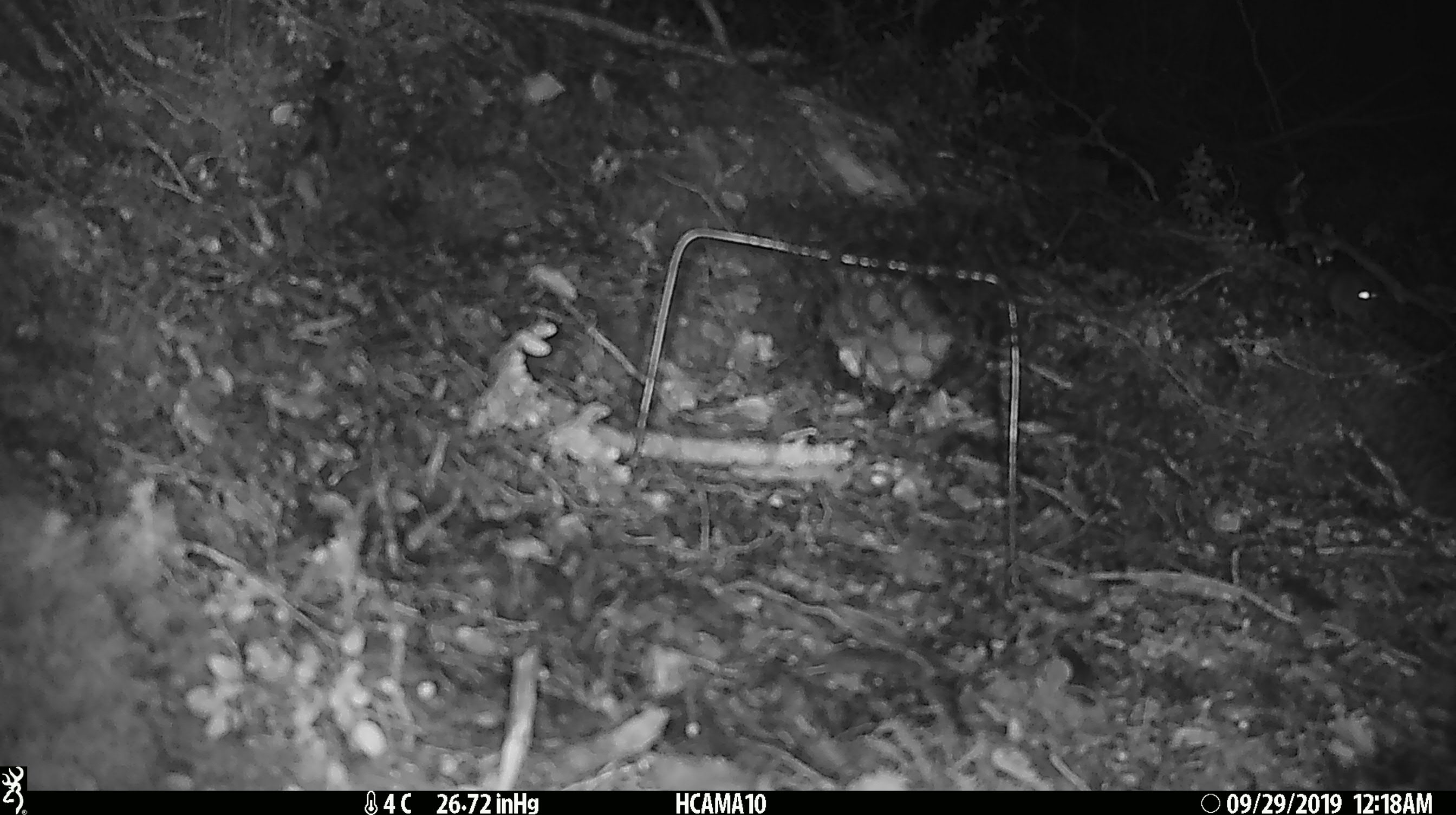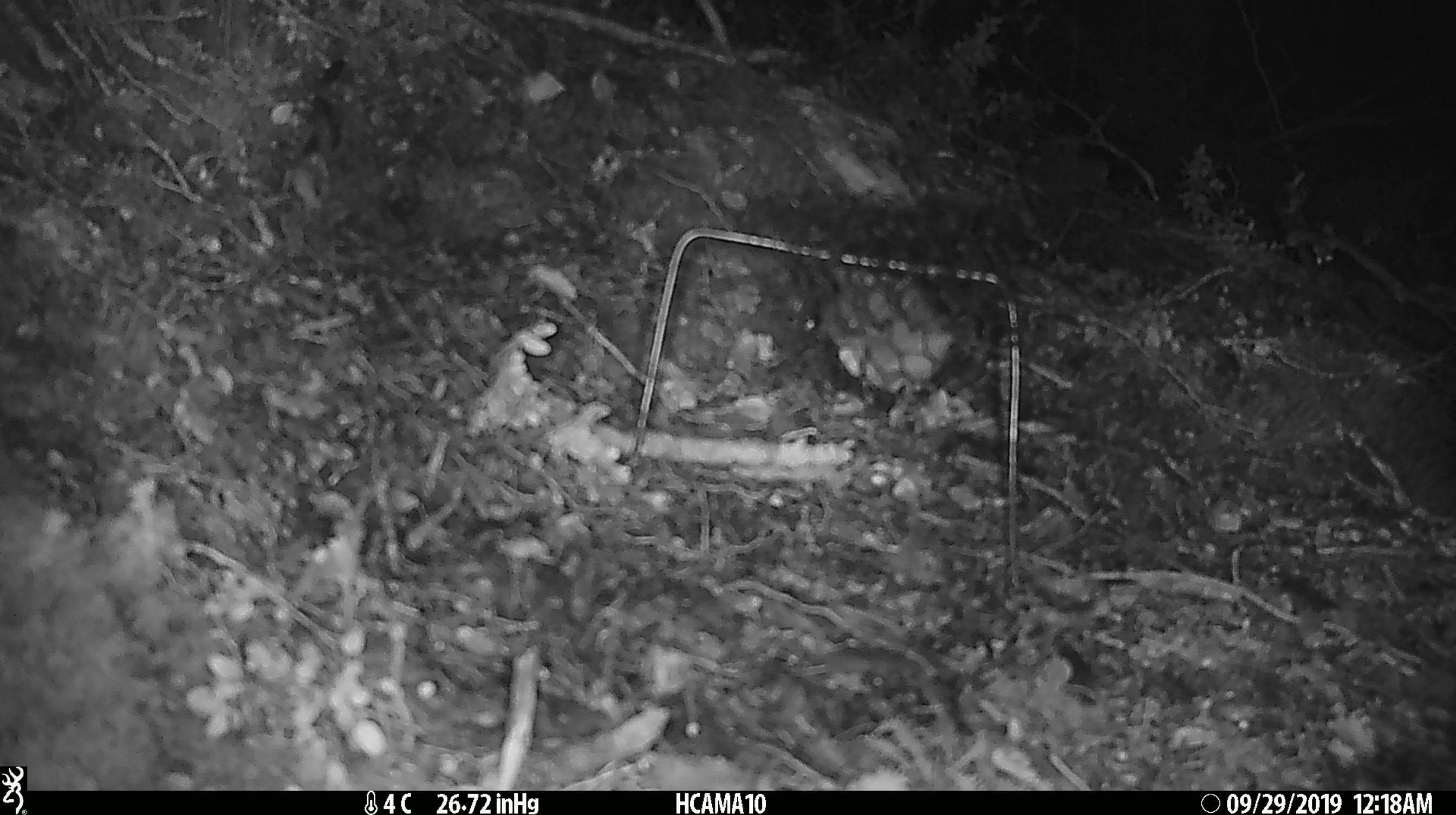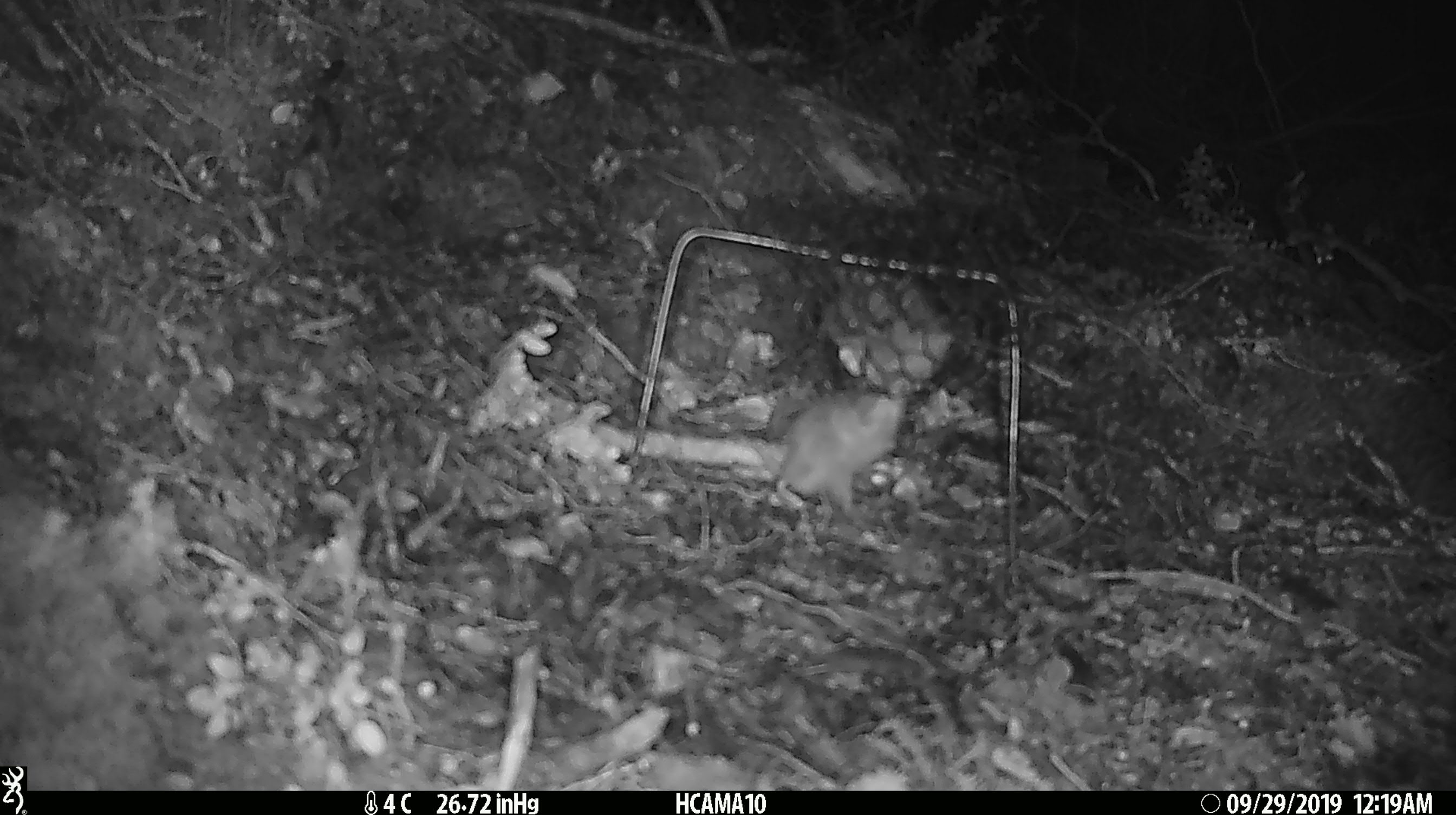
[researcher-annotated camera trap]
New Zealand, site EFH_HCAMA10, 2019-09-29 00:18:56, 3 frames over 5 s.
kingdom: Animalia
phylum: Chordata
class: Mammalia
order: Rodentia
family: Muridae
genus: Mus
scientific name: Mus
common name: mouse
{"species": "mouse (Mus)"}